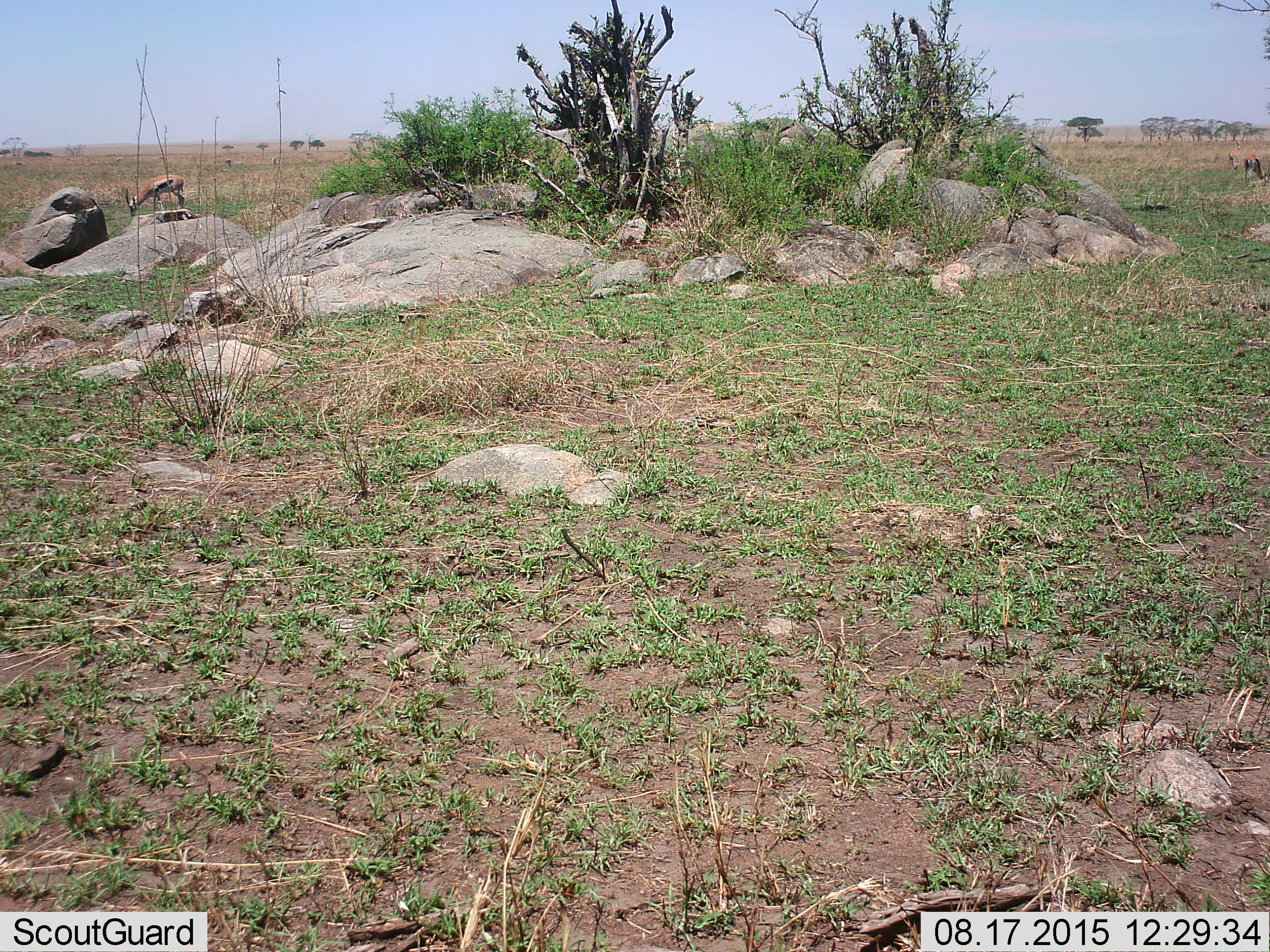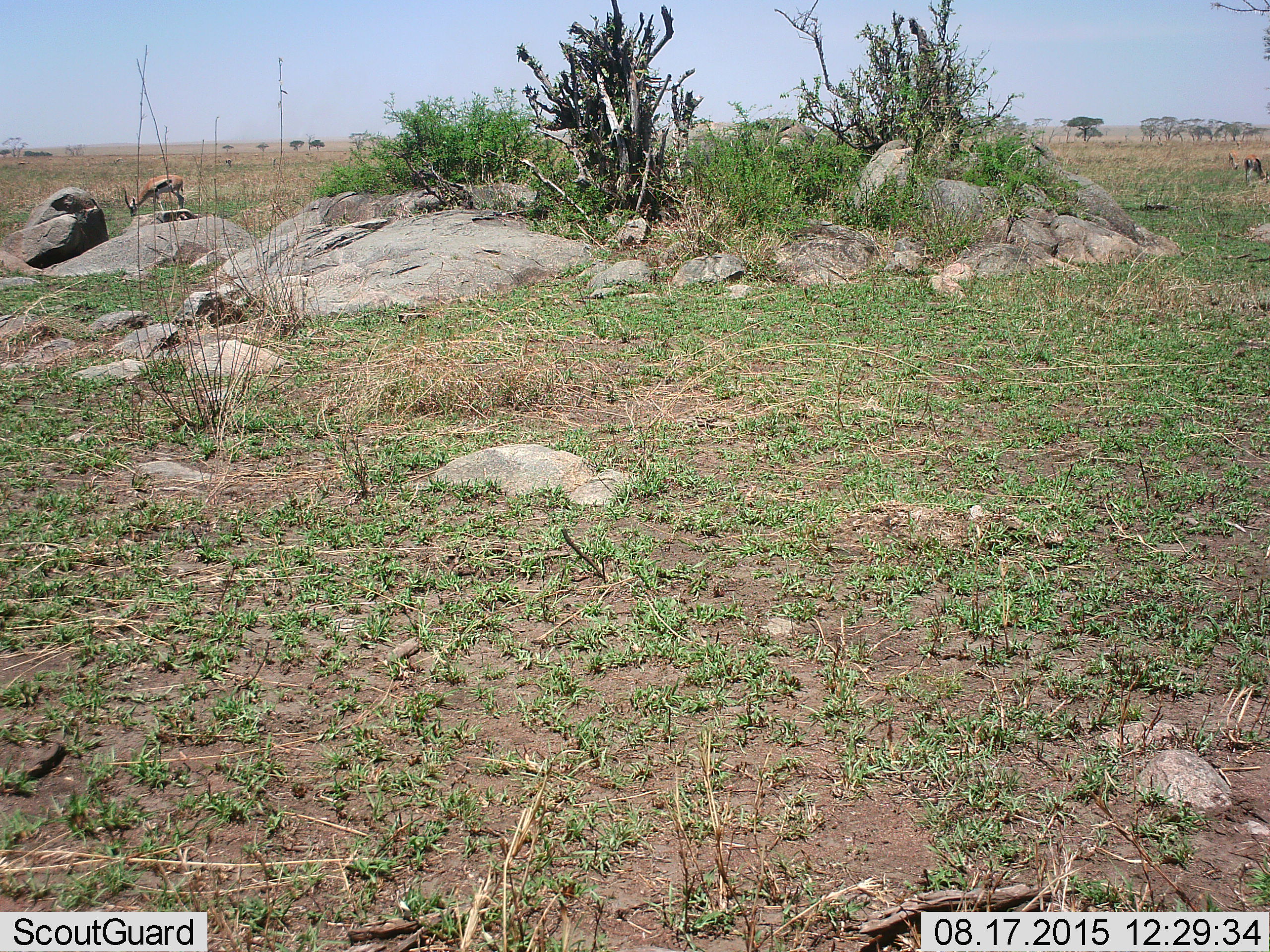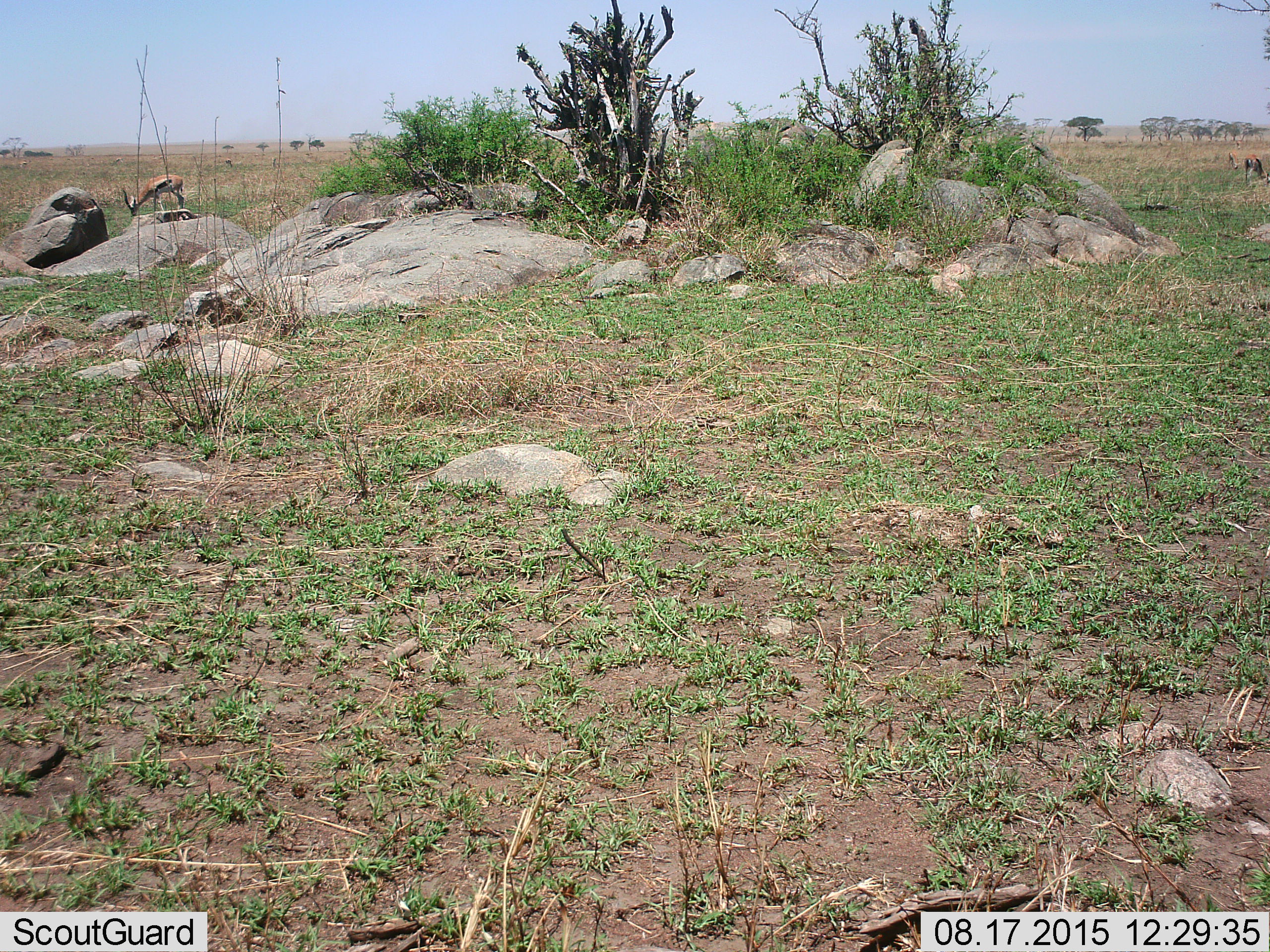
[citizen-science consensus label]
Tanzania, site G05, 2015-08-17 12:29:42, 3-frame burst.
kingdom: Animalia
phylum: Chordata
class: Mammalia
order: Artiodactyla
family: Bovidae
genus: Eudorcas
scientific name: Eudorcas thomsonii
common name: thomson's gazelle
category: gazellethomsons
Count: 3.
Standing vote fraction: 35%.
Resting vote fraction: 0%.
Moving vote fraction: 12%.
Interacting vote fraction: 0%.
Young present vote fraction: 0%.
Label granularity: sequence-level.